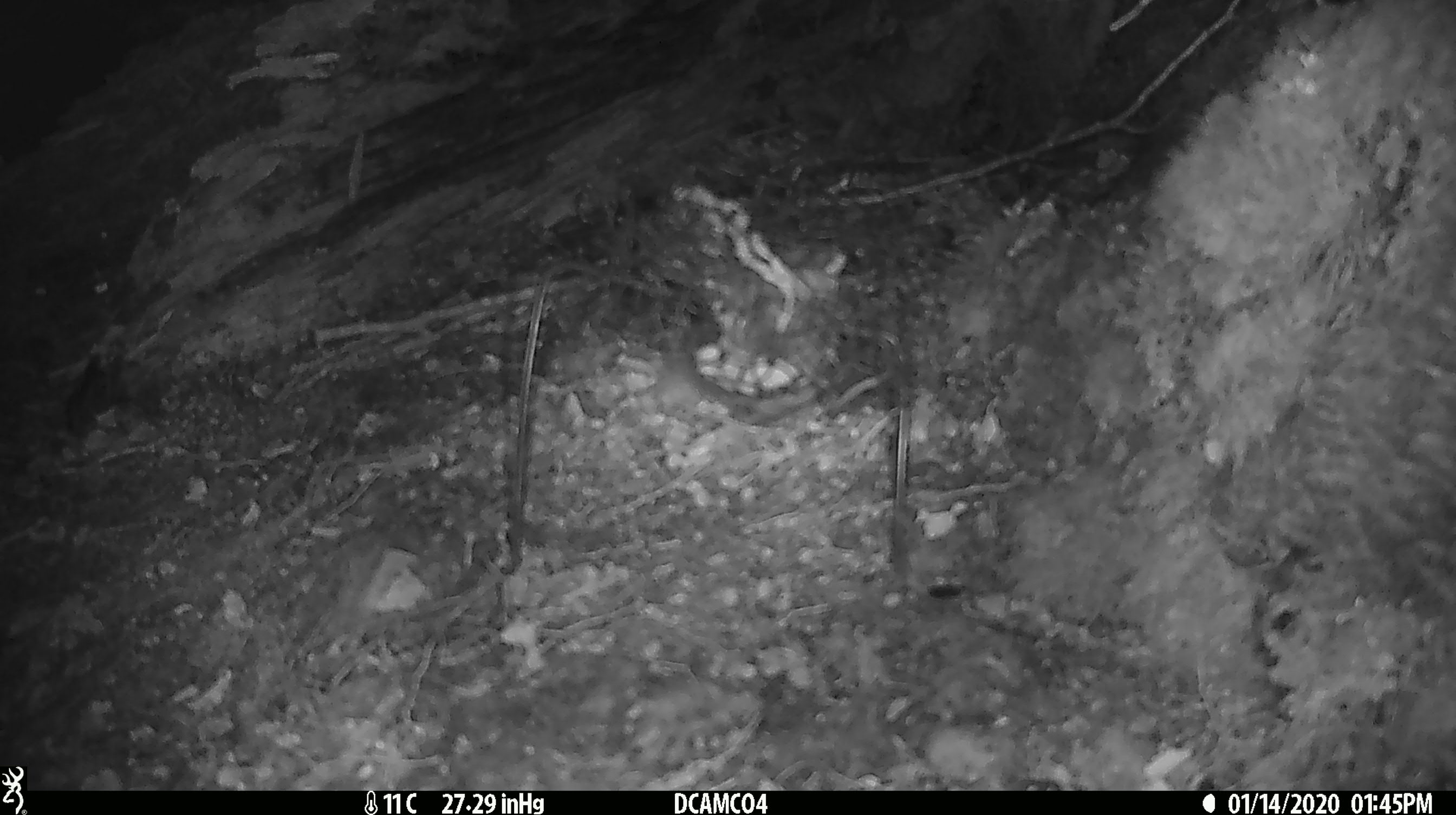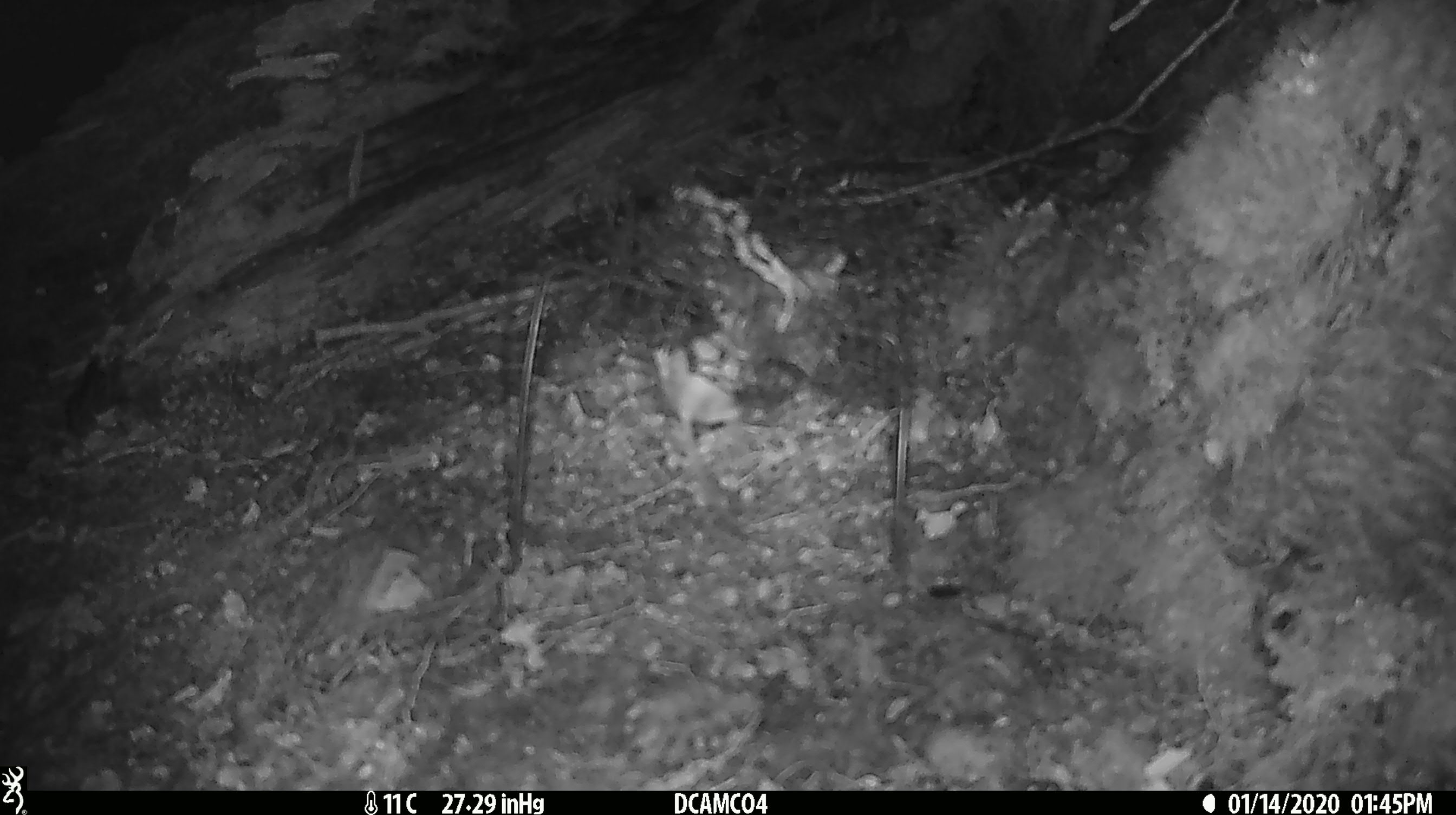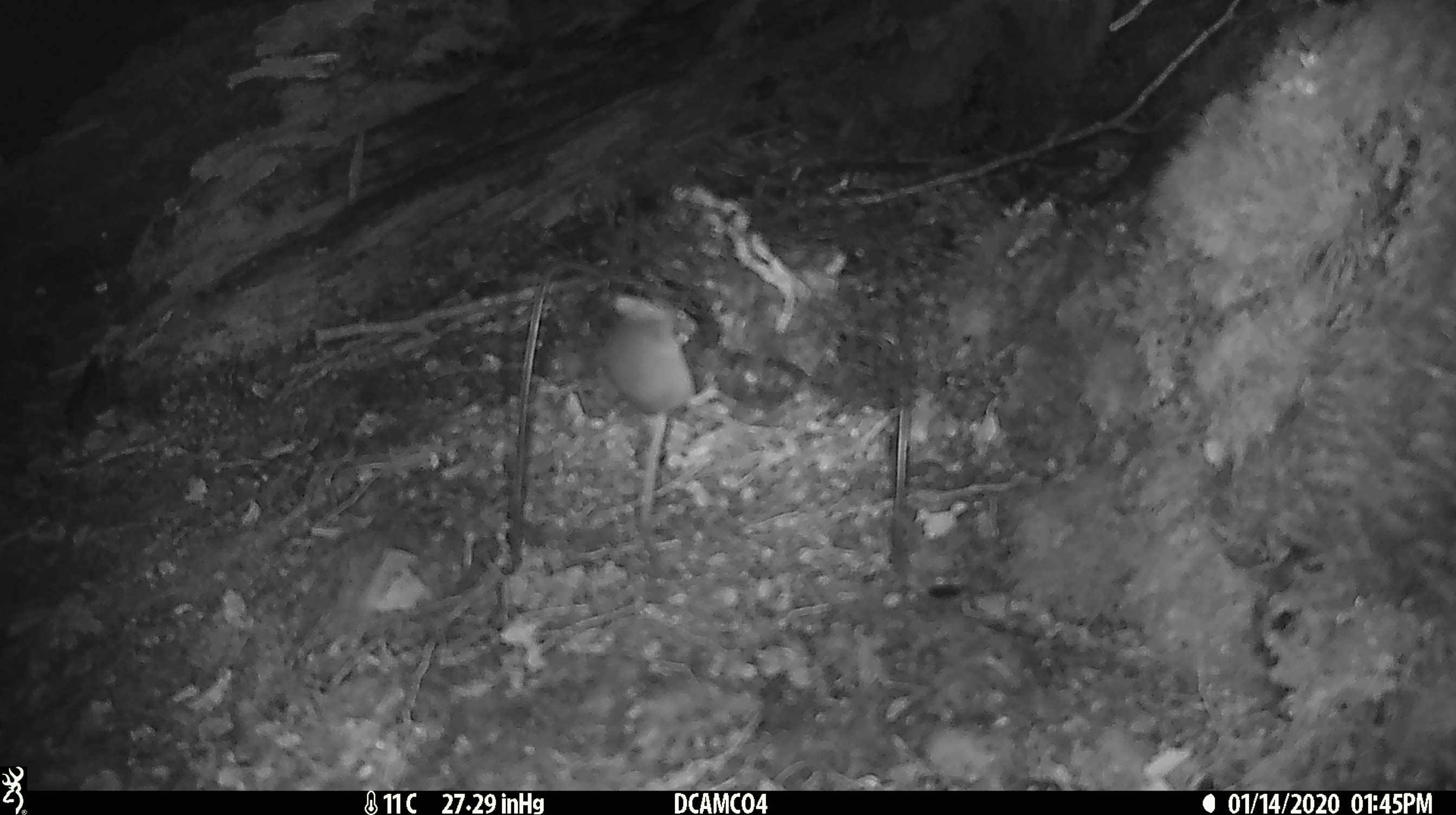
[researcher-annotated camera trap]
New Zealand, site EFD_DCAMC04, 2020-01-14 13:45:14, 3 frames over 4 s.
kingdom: Animalia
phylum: Chordata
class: Mammalia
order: Rodentia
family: Muridae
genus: Mus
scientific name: Mus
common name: mouse